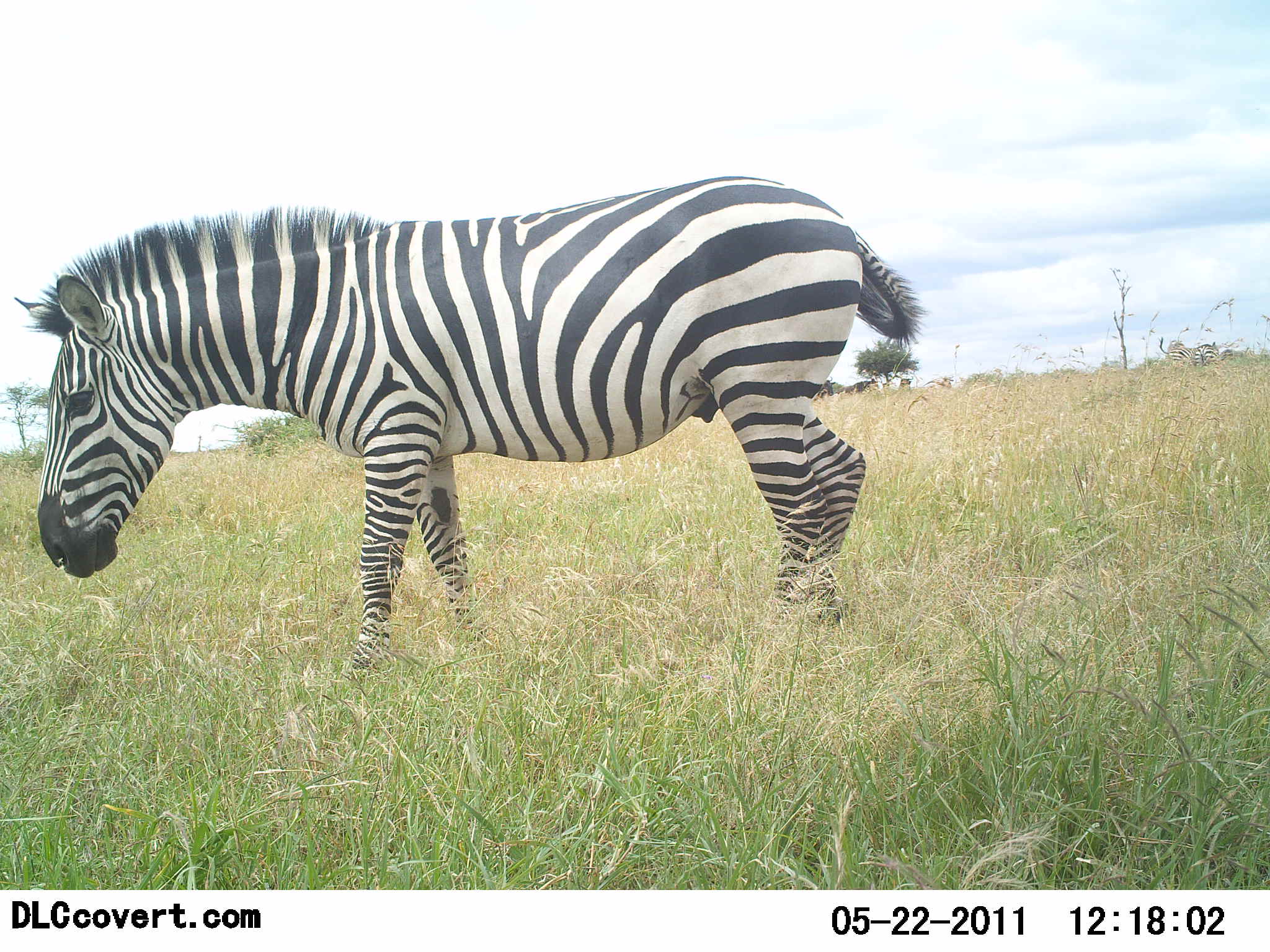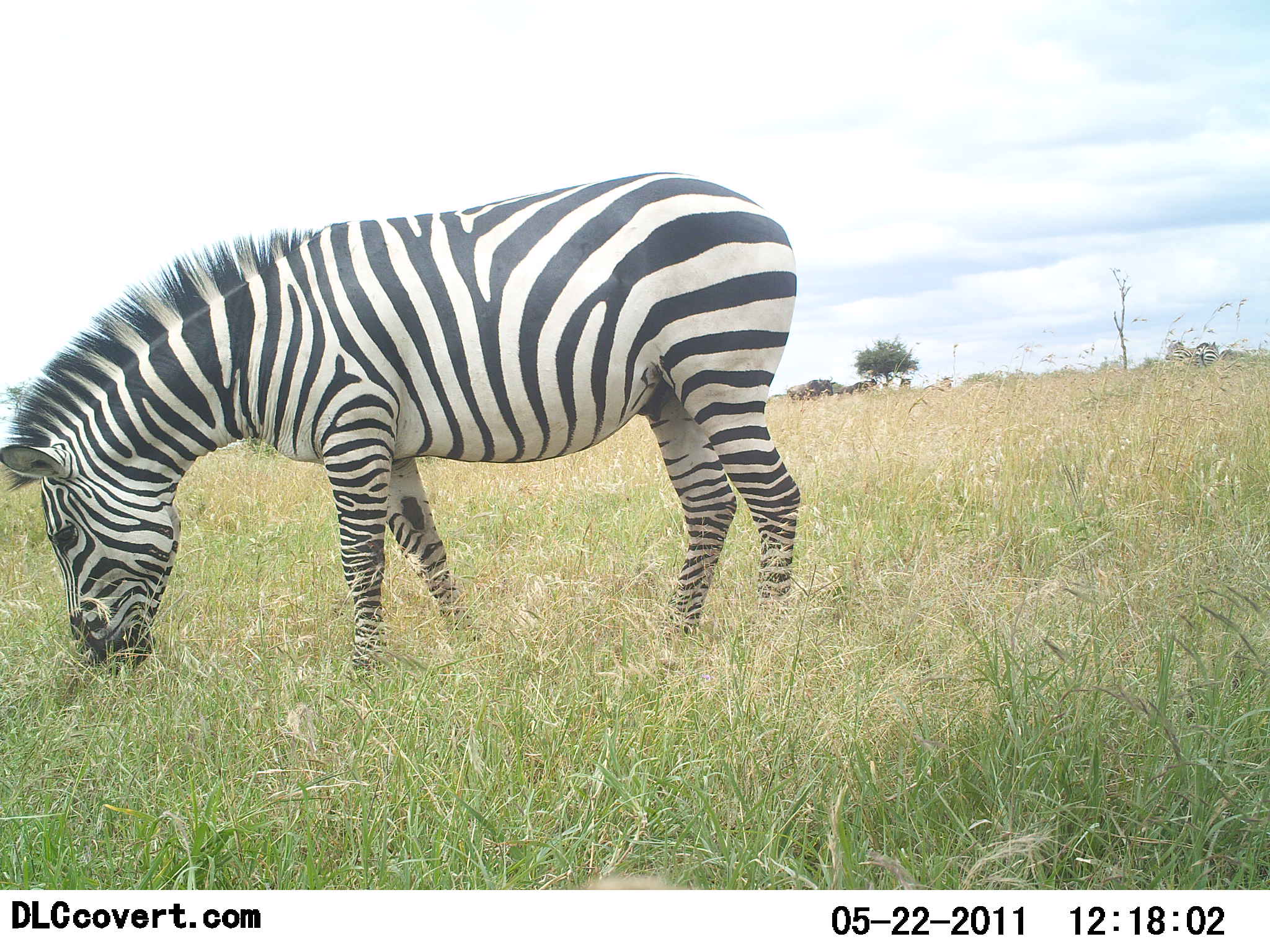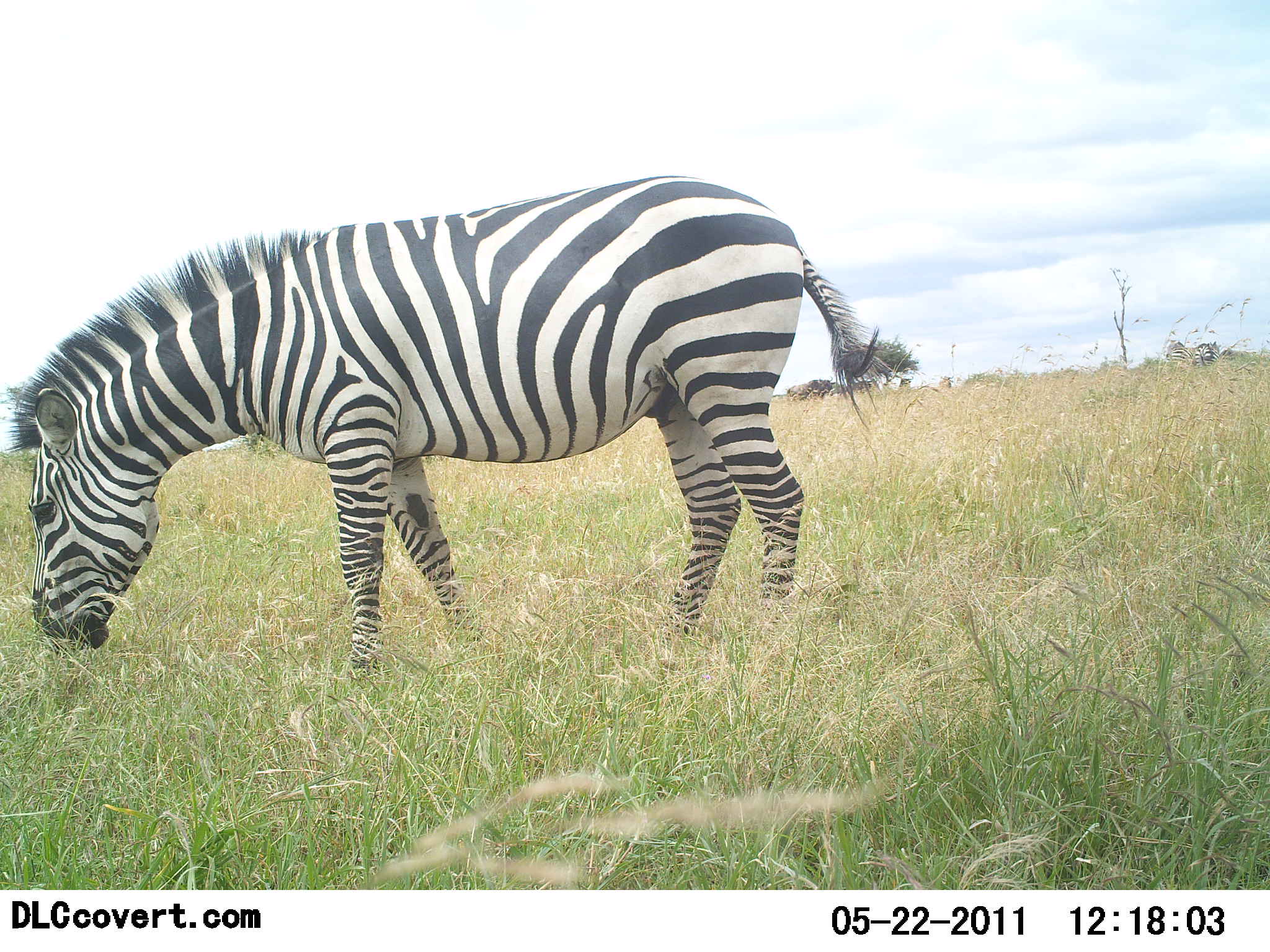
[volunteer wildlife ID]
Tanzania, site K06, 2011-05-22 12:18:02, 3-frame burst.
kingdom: Animalia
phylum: Chordata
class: Mammalia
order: Perissodactyla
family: Equidae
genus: Equus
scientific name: Equus quagga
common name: plains zebra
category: zebra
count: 1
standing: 29%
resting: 0%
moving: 7%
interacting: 0%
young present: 0%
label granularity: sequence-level